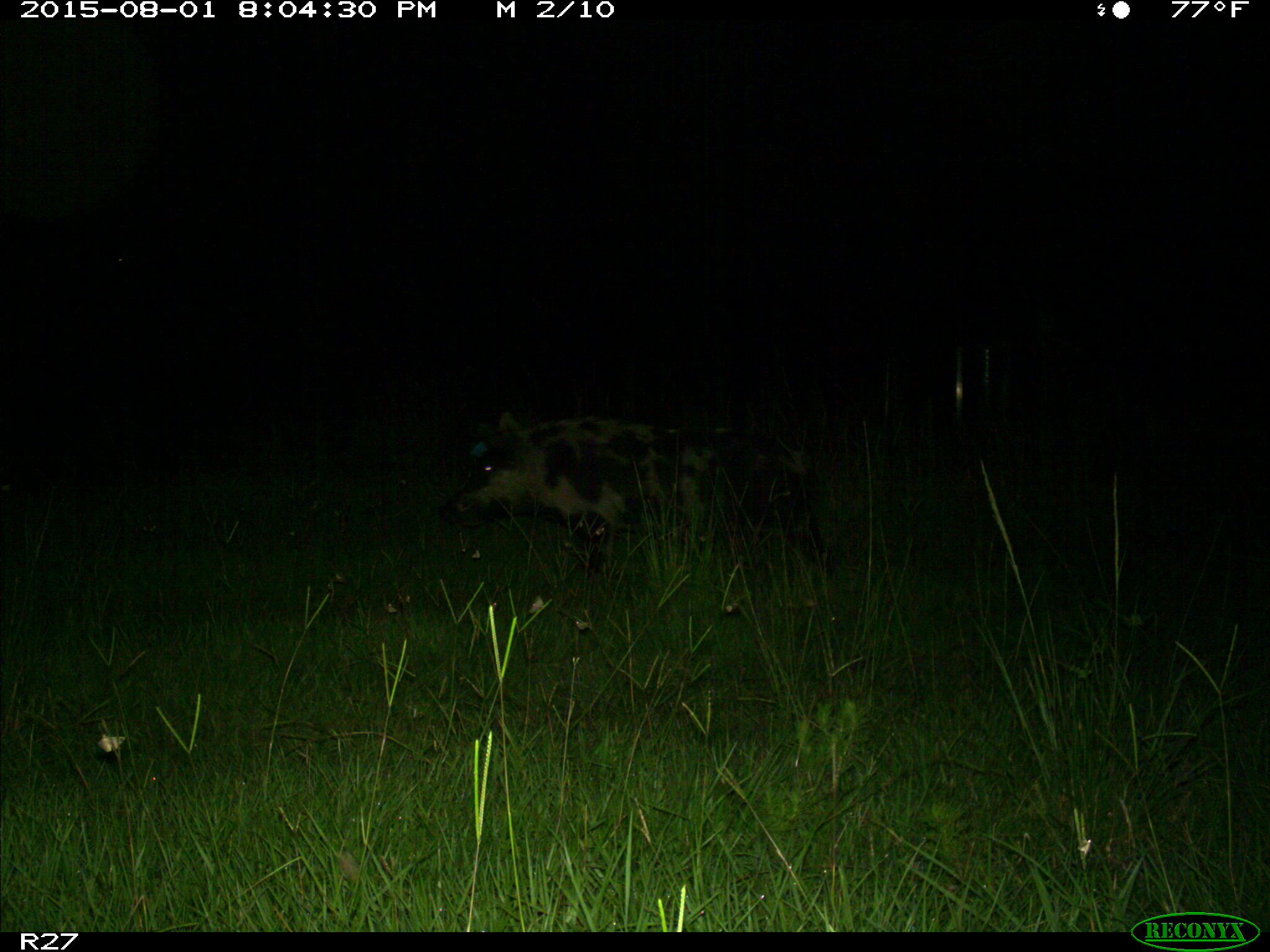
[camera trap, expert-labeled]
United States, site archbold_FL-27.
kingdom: Animalia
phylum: Chordata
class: Mammalia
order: Artiodactyla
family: Suidae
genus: Sus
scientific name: Sus scrofa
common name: wild boar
Sus scrofa (wild boar).